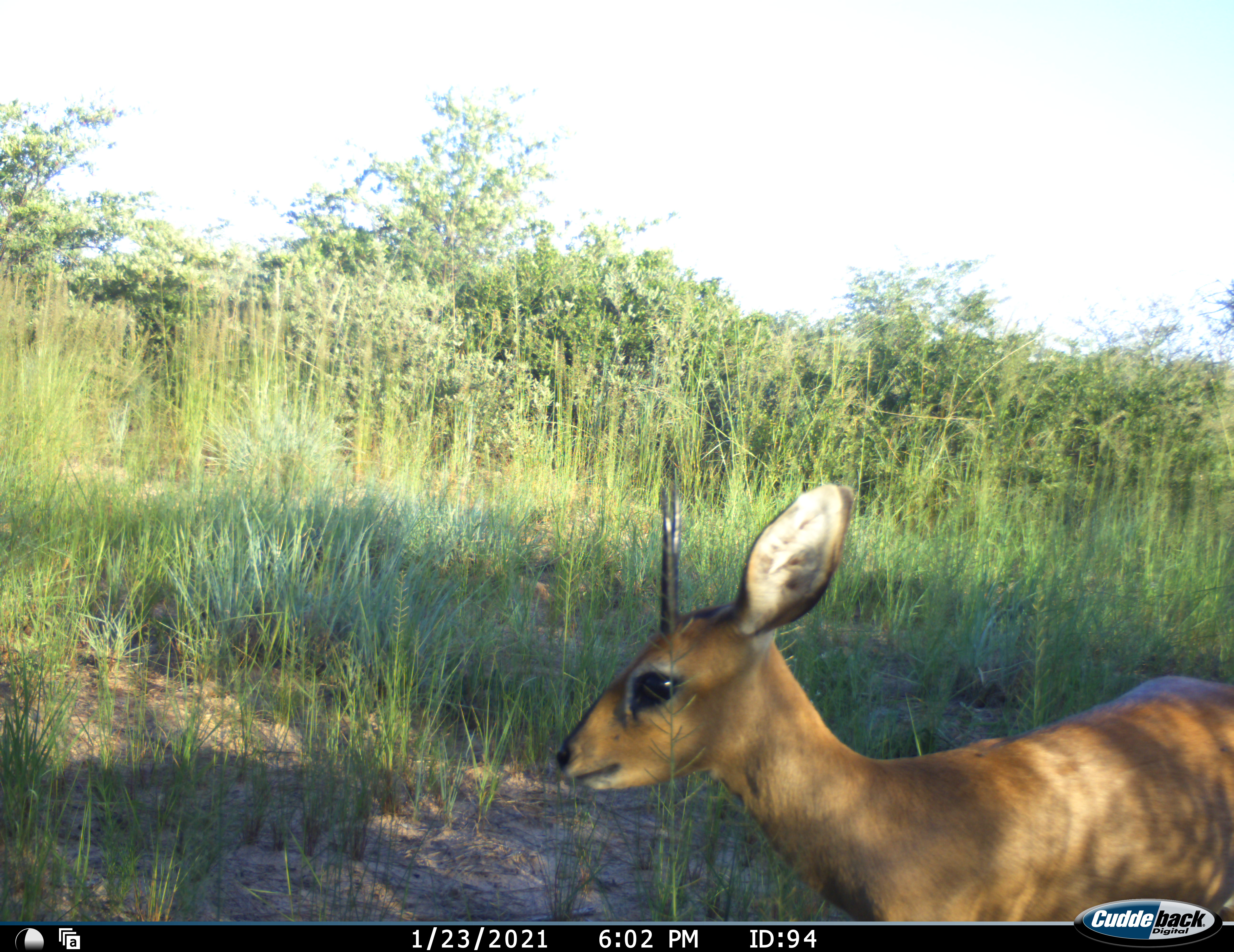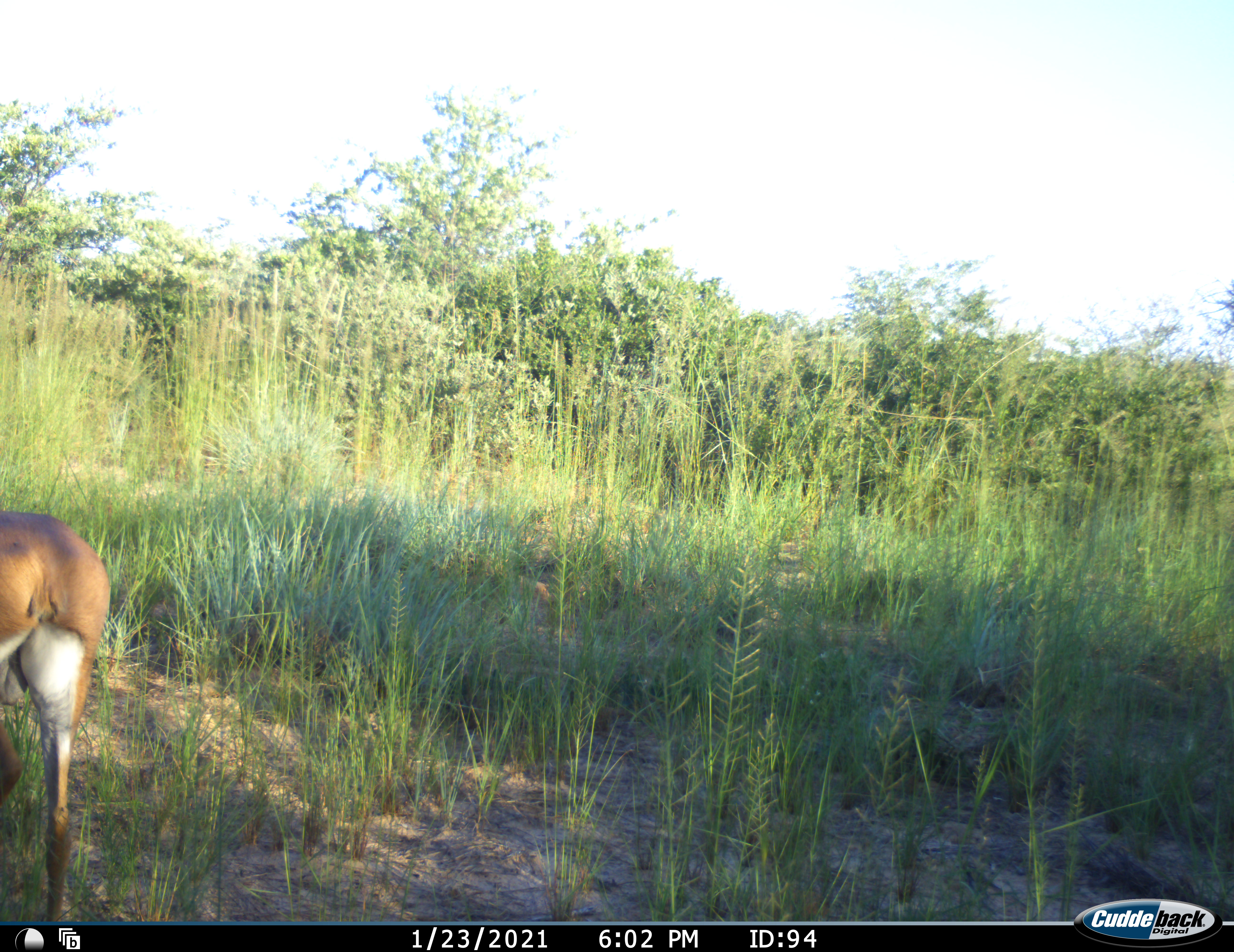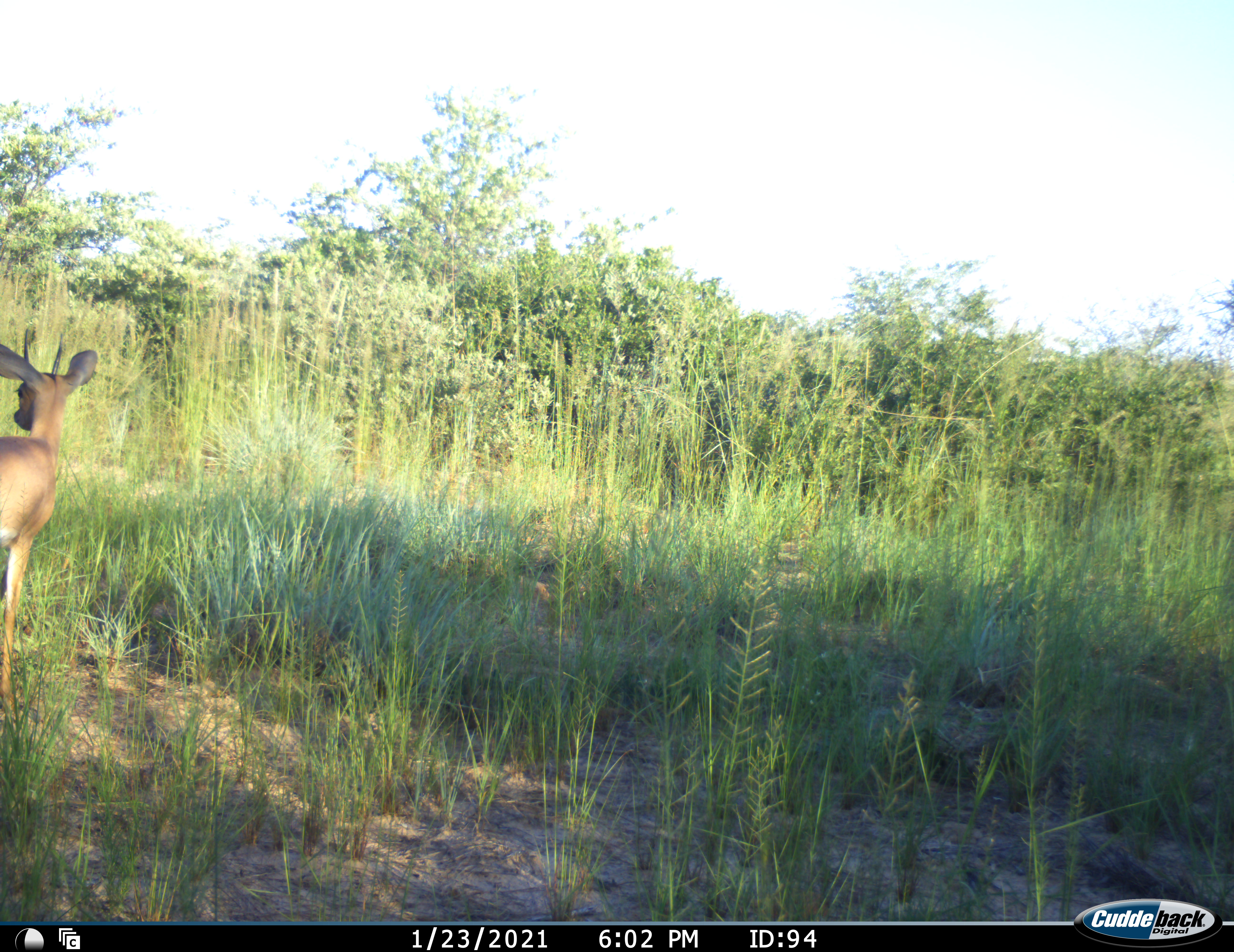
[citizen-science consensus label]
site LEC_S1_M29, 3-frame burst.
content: unidentified animal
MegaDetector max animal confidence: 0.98